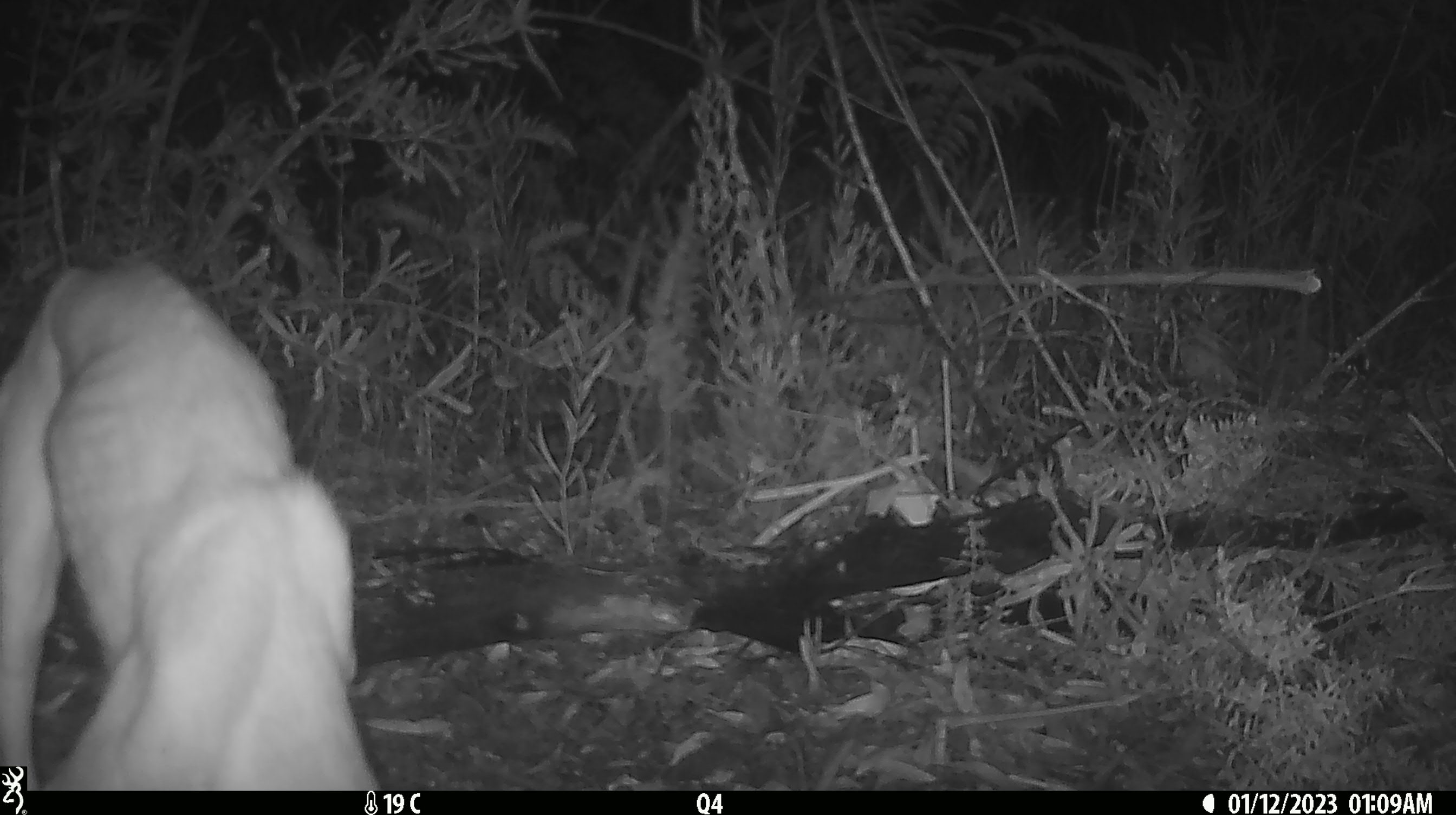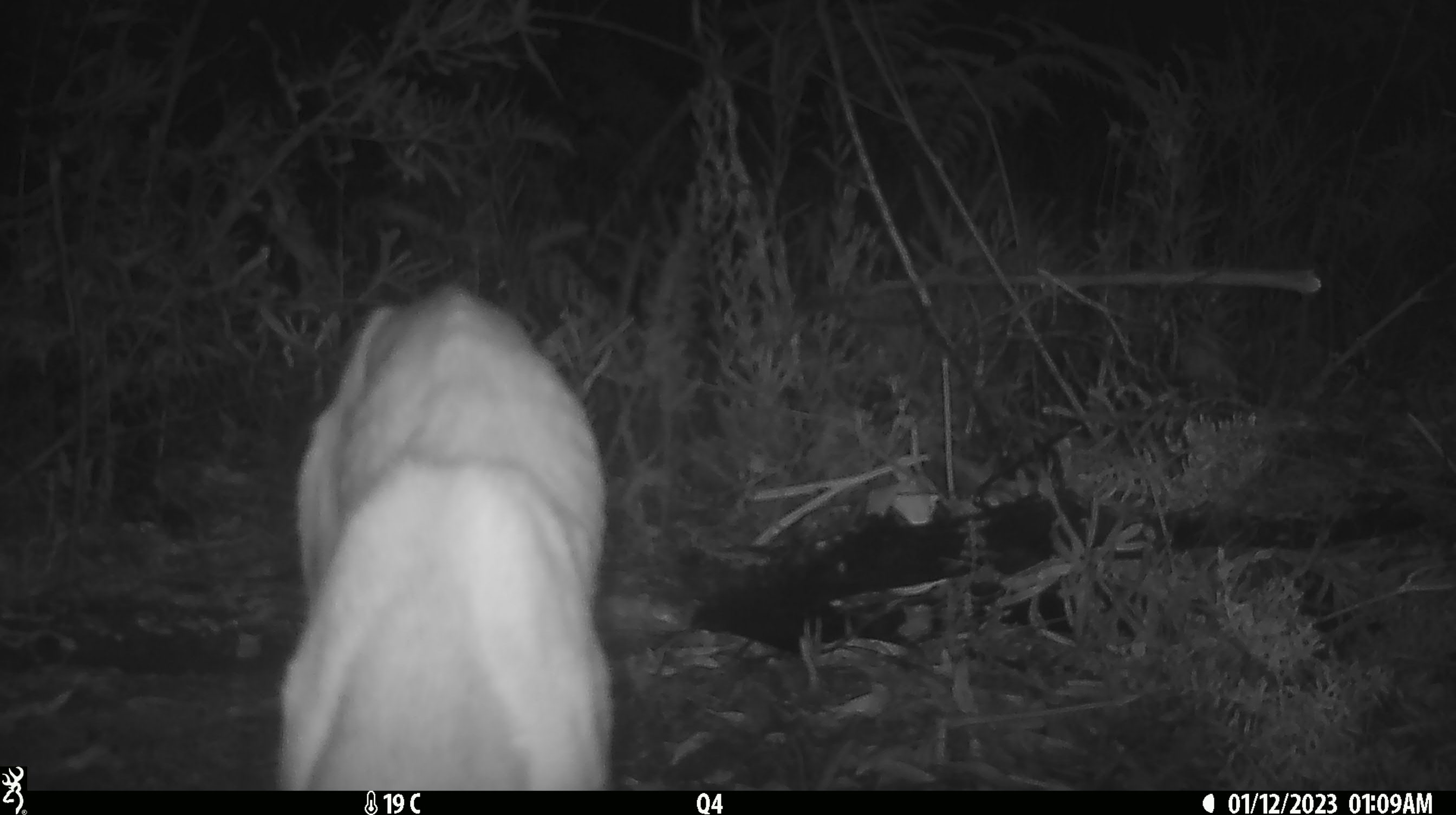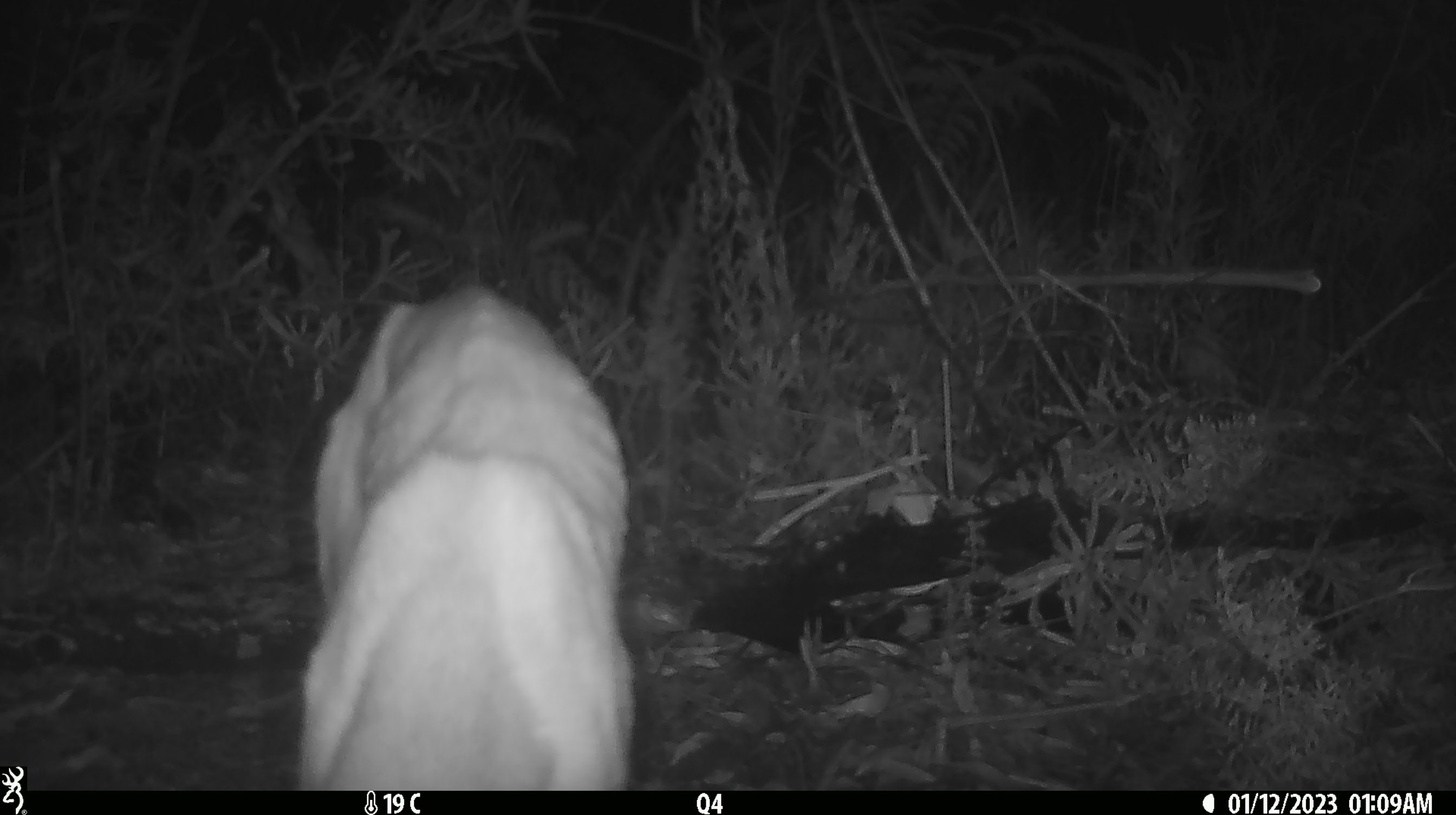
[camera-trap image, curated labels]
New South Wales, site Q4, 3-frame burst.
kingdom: Animalia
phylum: Chordata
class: Mammalia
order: Carnivora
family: Canidae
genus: Canis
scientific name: Canis familiaris dingo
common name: dingo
Dingo (Canis familiaris dingo).